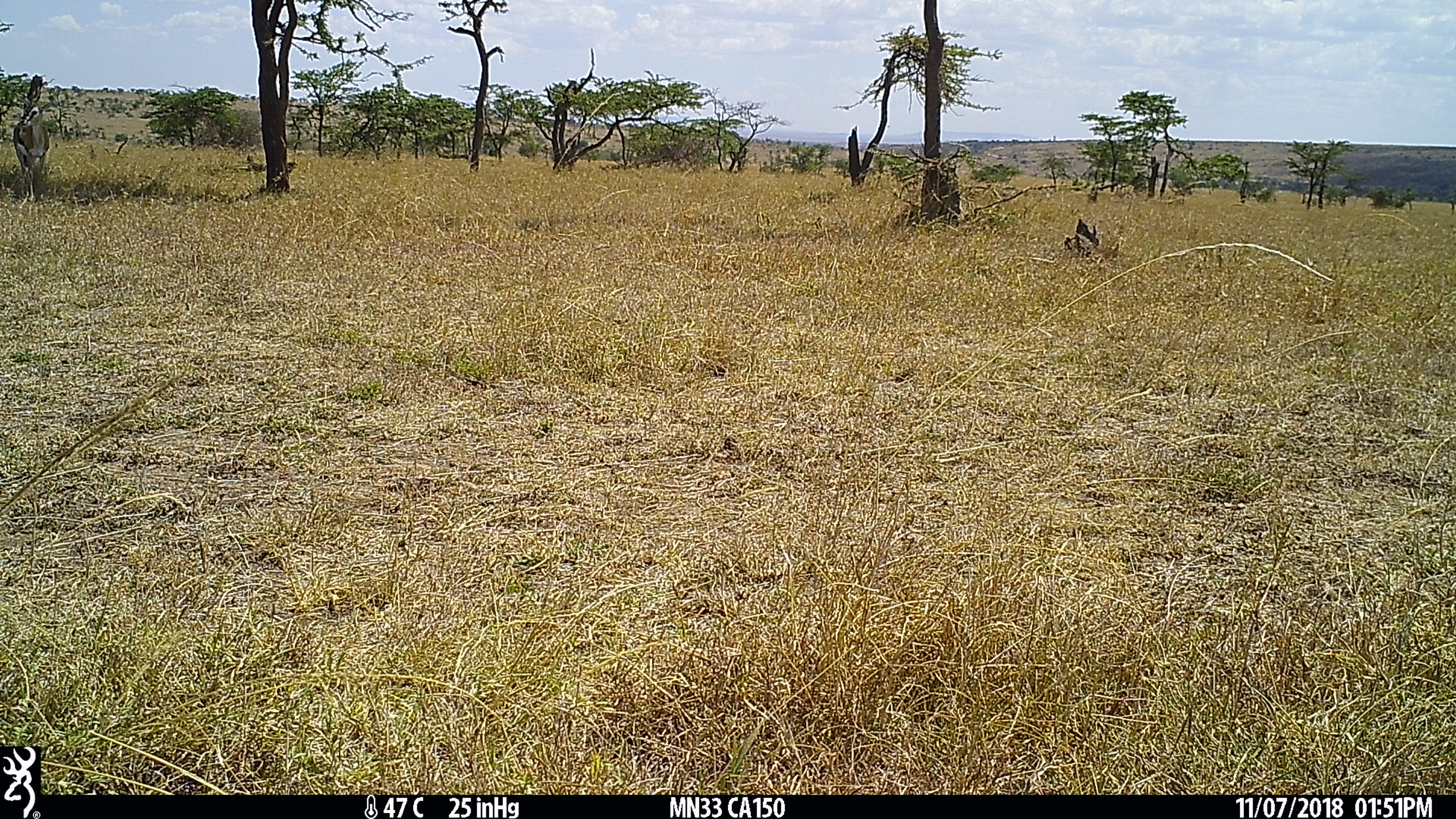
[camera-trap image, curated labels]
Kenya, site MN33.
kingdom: Animalia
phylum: Chordata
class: Mammalia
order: Artiodactyla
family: Bovidae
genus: Eudorcas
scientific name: Eudorcas thomsonii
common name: thomon's gazelle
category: gazelle thomsons